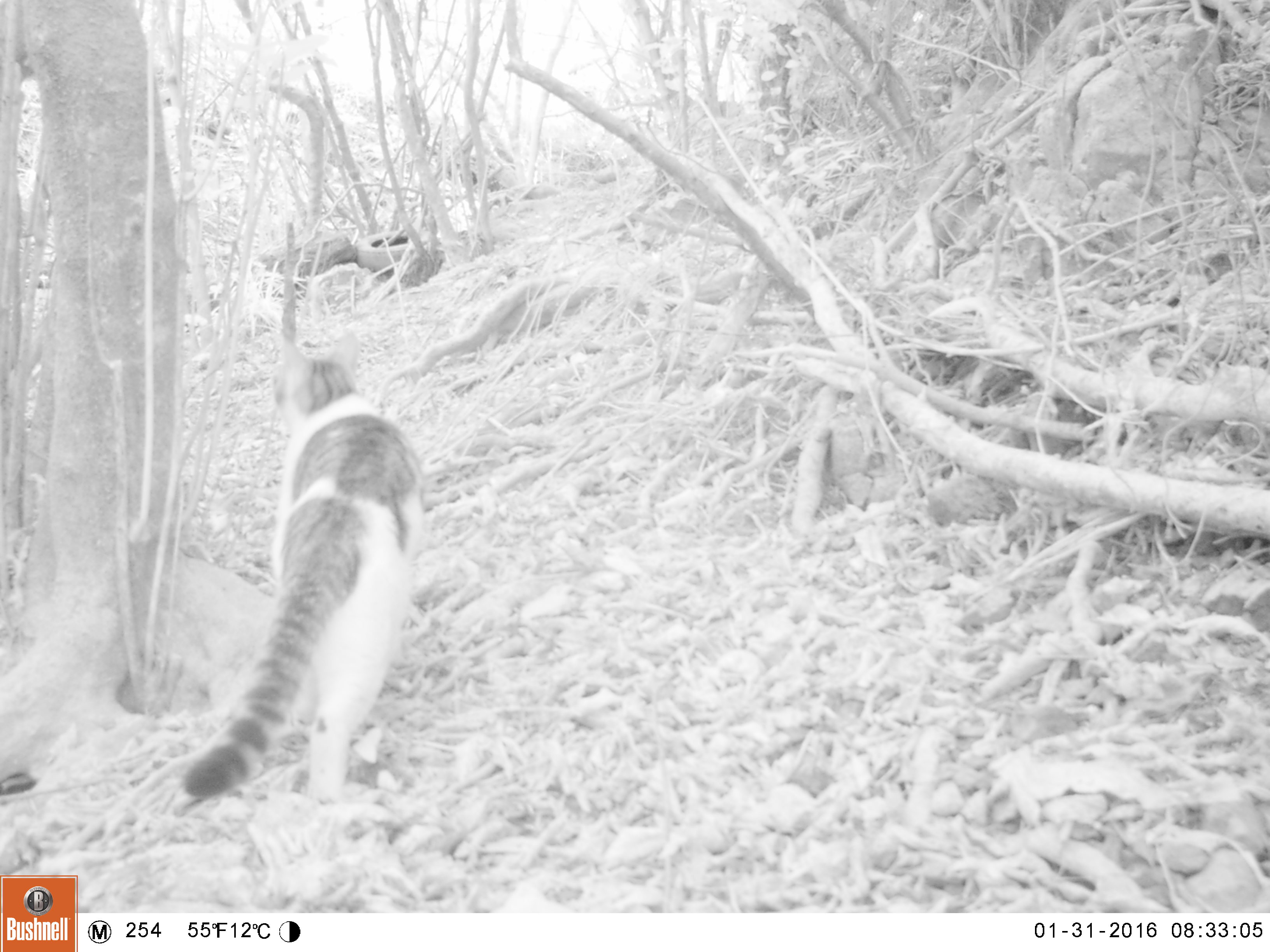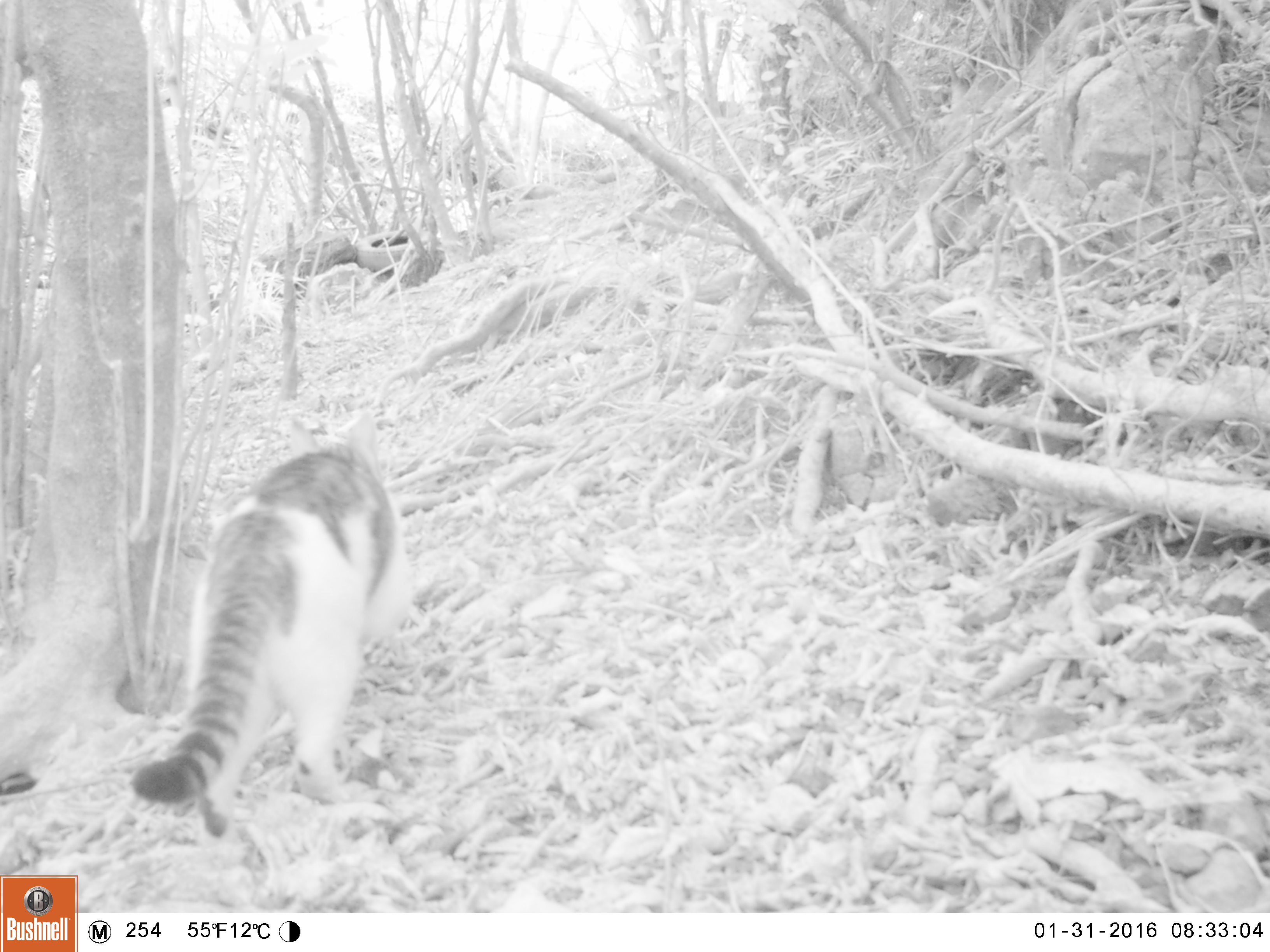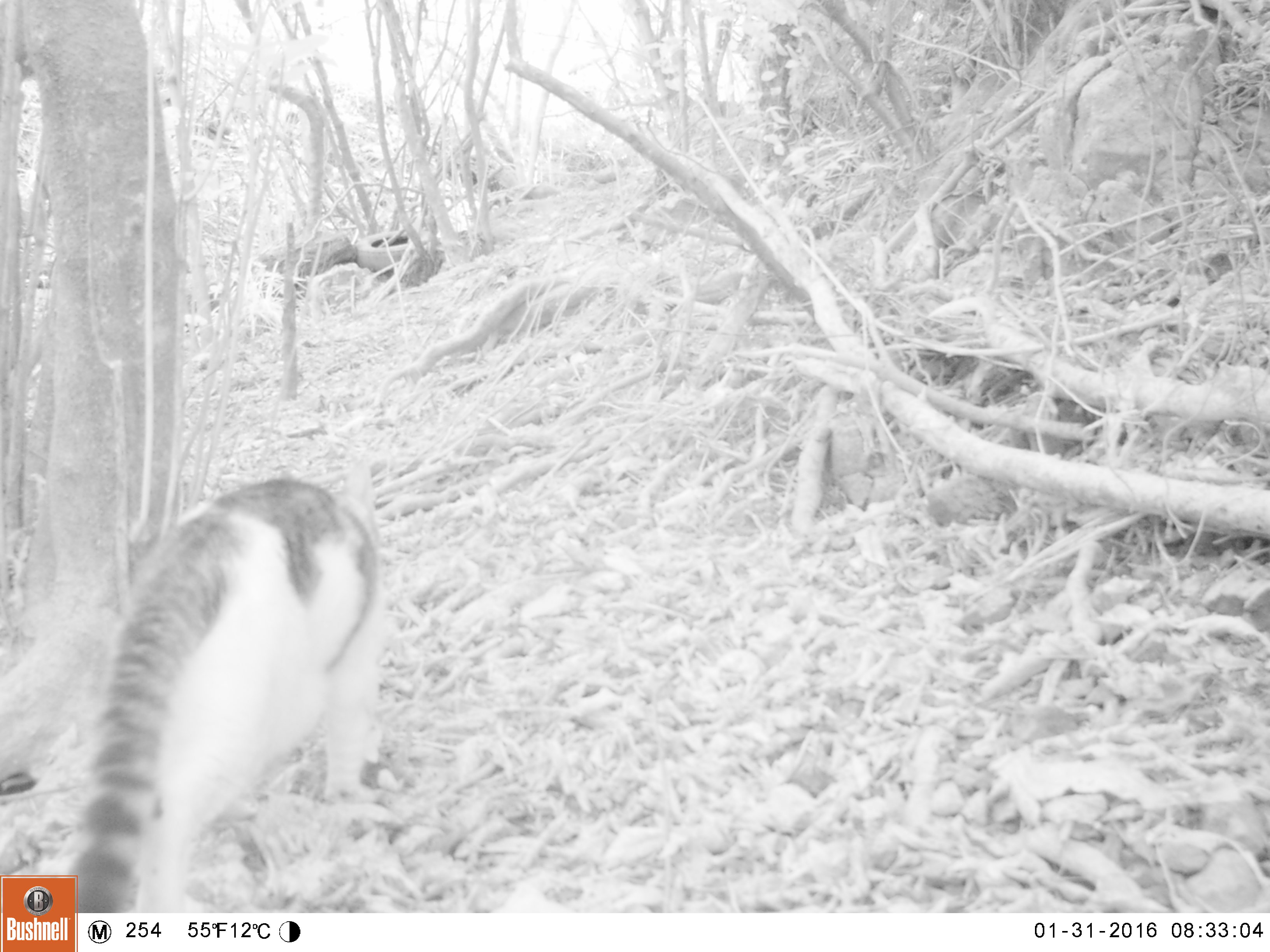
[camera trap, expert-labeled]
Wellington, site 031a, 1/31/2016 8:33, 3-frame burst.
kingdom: Animalia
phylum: Chordata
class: Mammalia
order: Carnivora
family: Felidae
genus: Felis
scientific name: Felis catus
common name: cat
Cat (Felis catus).